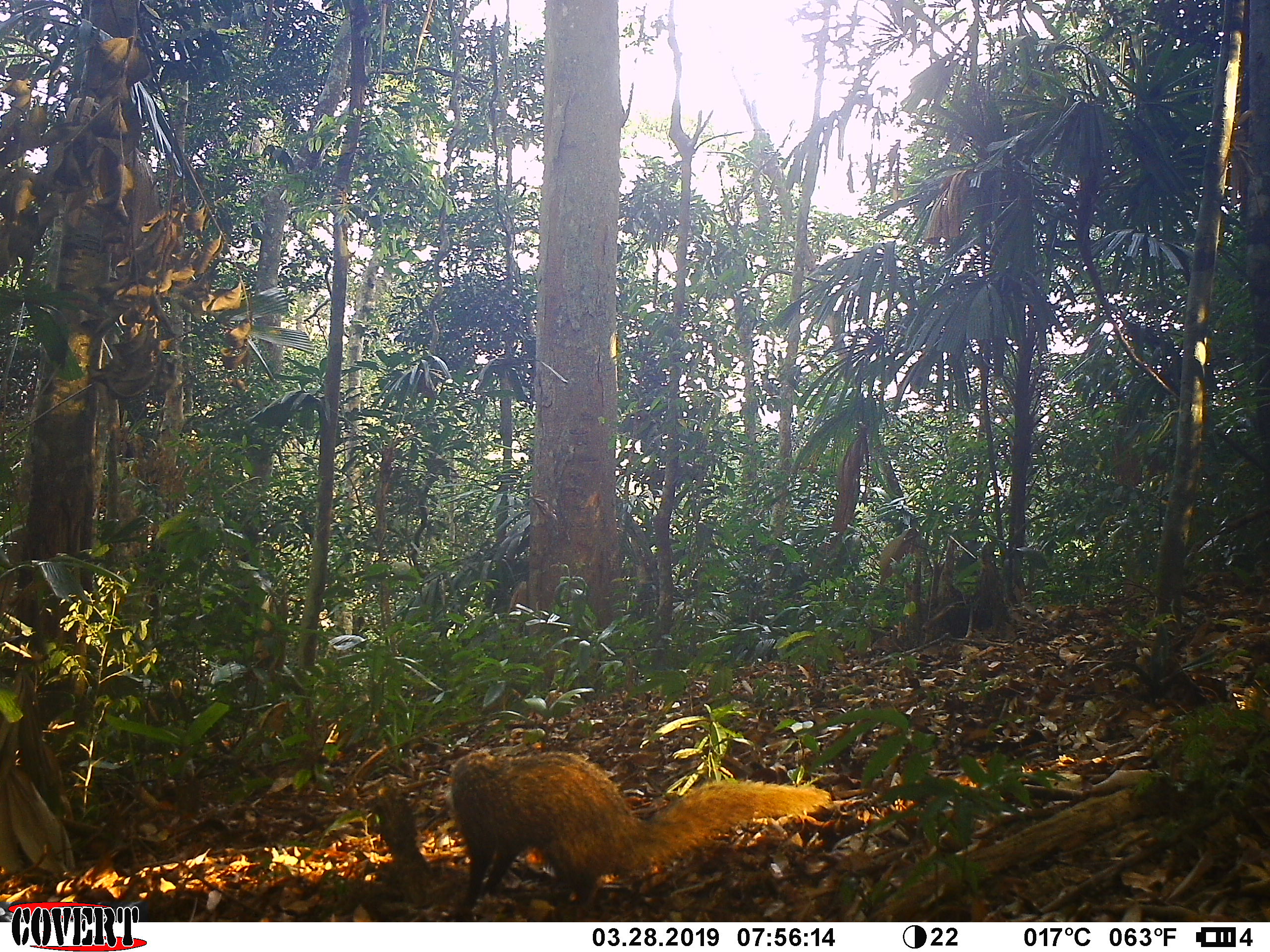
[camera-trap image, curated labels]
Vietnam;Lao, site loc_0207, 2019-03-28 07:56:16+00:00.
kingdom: Animalia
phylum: Chordata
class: Mammalia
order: Carnivora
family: Herpestidae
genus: Urva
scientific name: Urva urva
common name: crab-eating mongoose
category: crab eating mongoose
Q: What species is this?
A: Crab eating mongoose (crab-eating mongoose) (Urva urva).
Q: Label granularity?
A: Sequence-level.